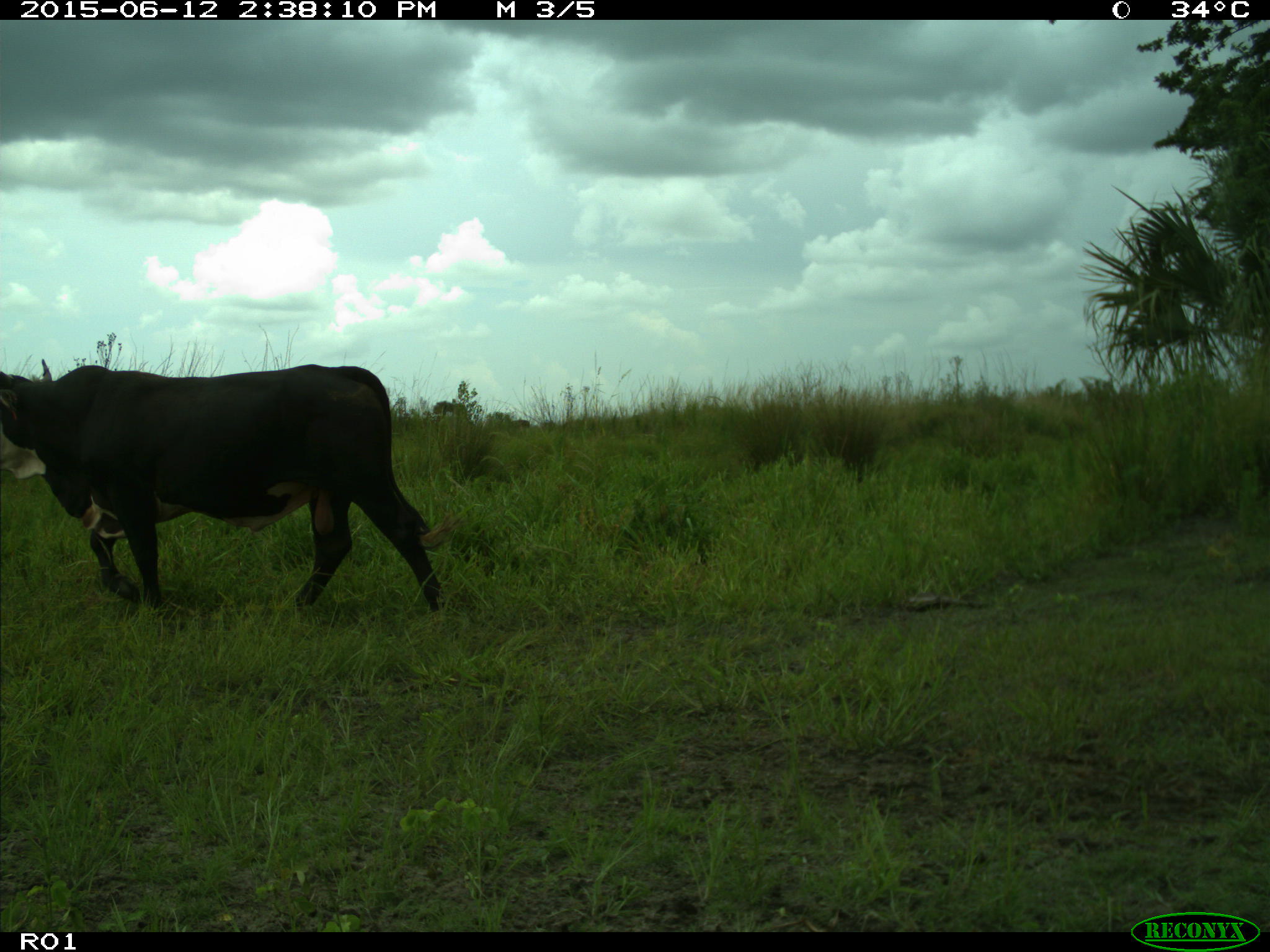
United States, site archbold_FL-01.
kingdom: Animalia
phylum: Chordata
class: Mammalia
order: Artiodactyla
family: Bovidae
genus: Bos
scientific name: Bos taurus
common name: domestic cow